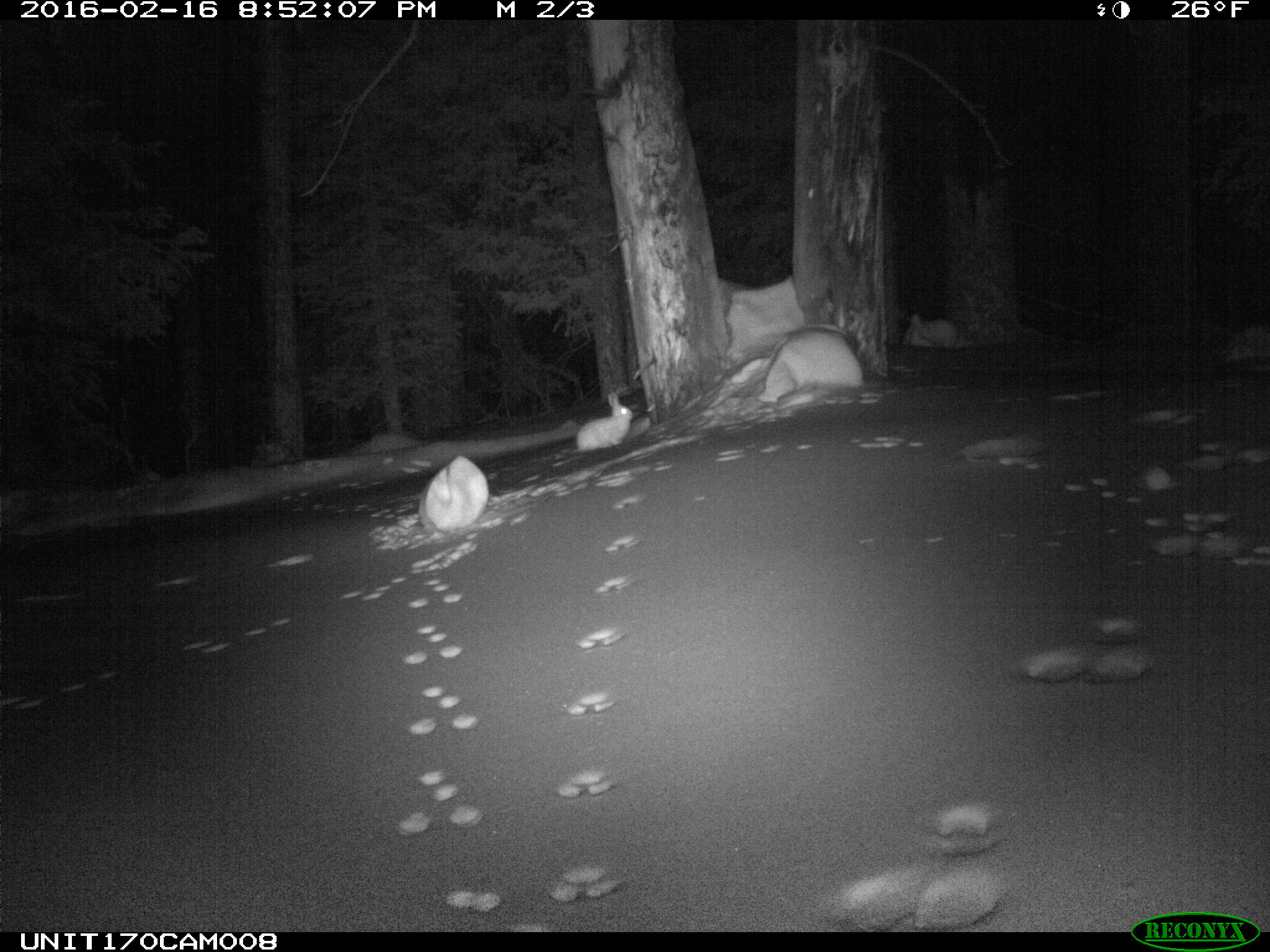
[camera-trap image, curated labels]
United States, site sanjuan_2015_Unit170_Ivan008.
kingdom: Animalia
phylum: Chordata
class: Mammalia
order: Lagomorpha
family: Leporidae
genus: Lepus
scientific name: Lepus americanus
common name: snowshoe hare